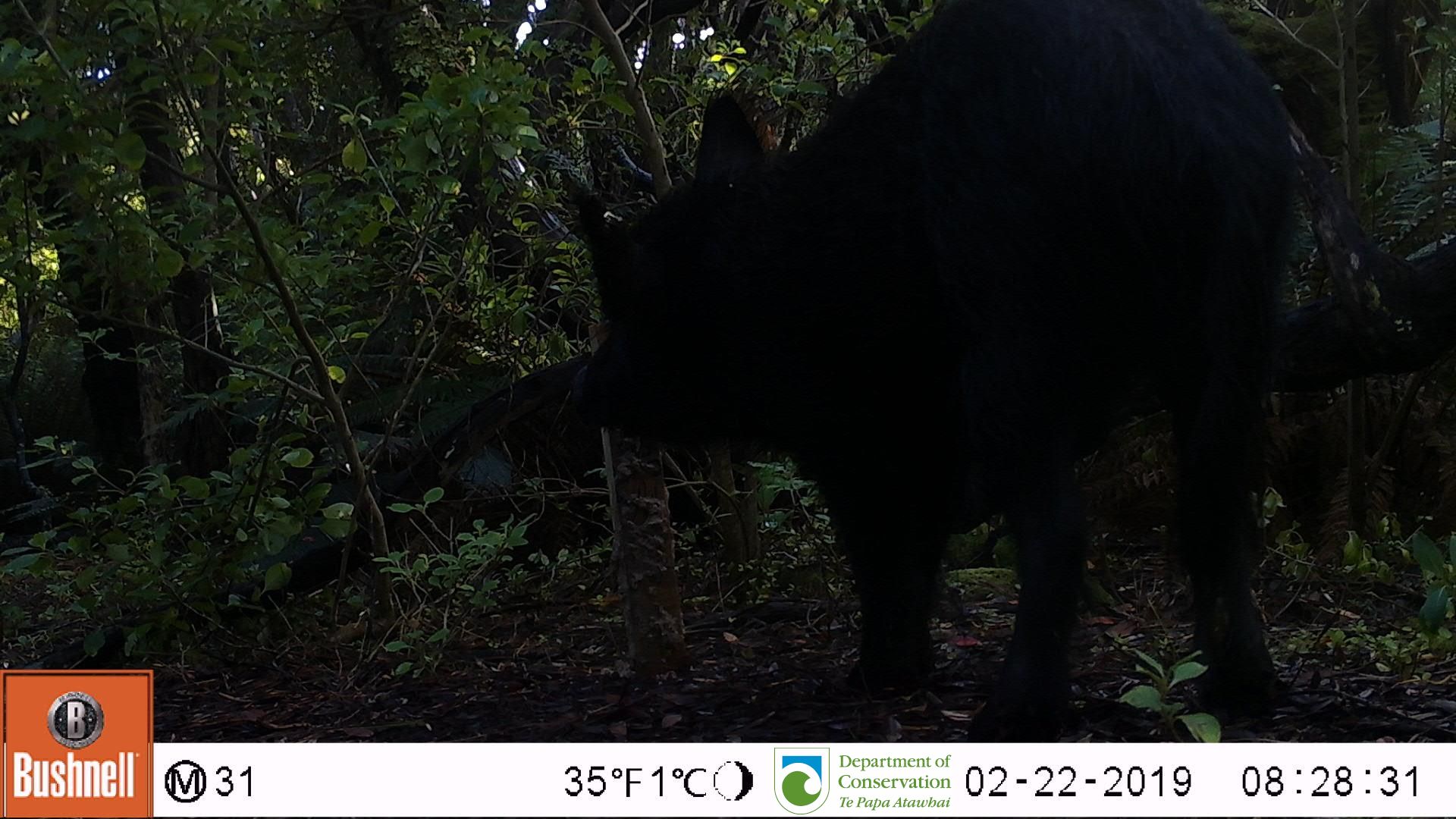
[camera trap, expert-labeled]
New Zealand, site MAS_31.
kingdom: Animalia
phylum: Chordata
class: Mammalia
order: Artiodactyla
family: Suidae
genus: Sus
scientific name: Sus scrofa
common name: pig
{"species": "pig (Sus scrofa)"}